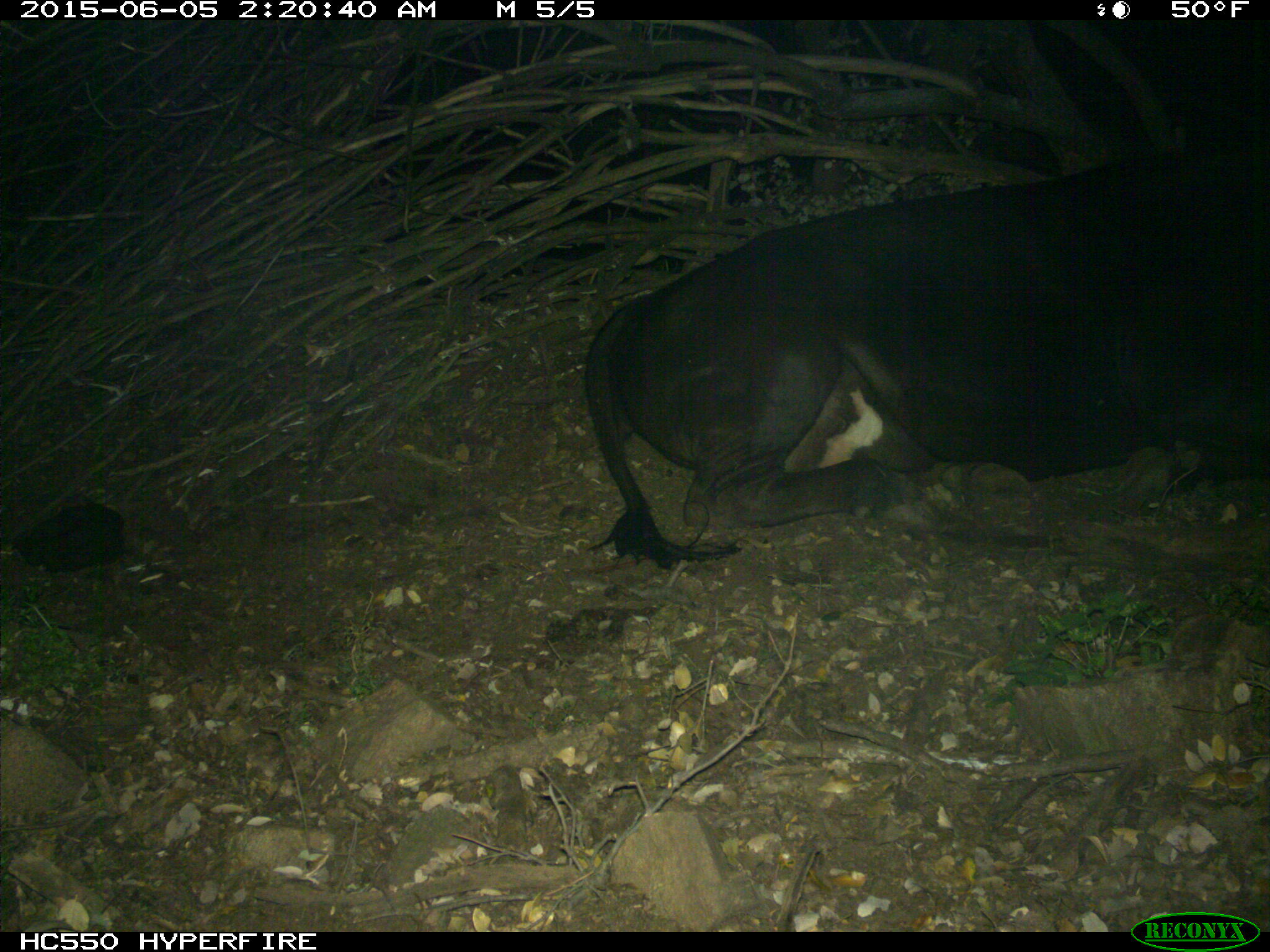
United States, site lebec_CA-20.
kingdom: Animalia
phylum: Chordata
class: Mammalia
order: Artiodactyla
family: Bovidae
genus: Bos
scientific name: Bos taurus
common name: domestic cow